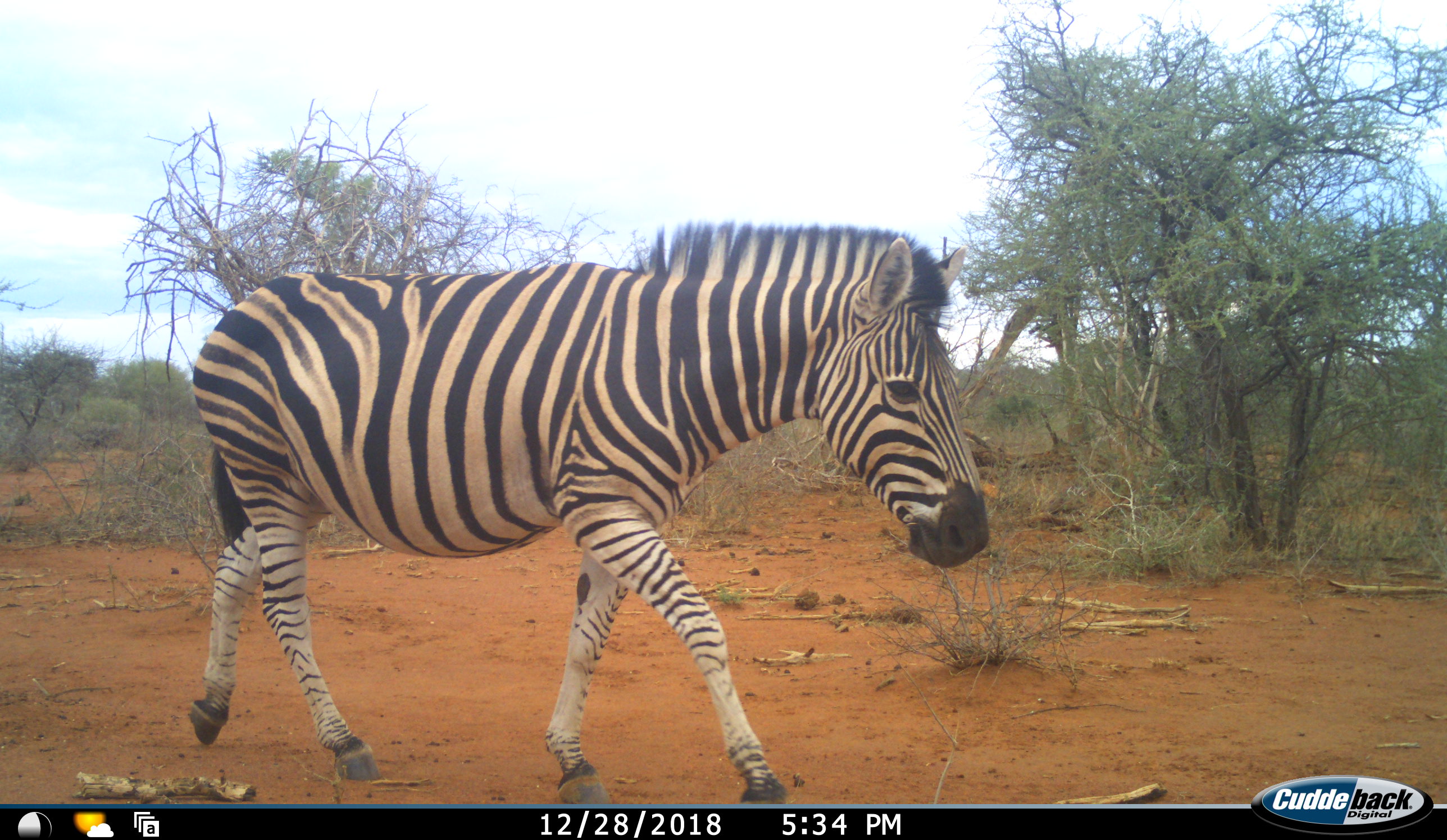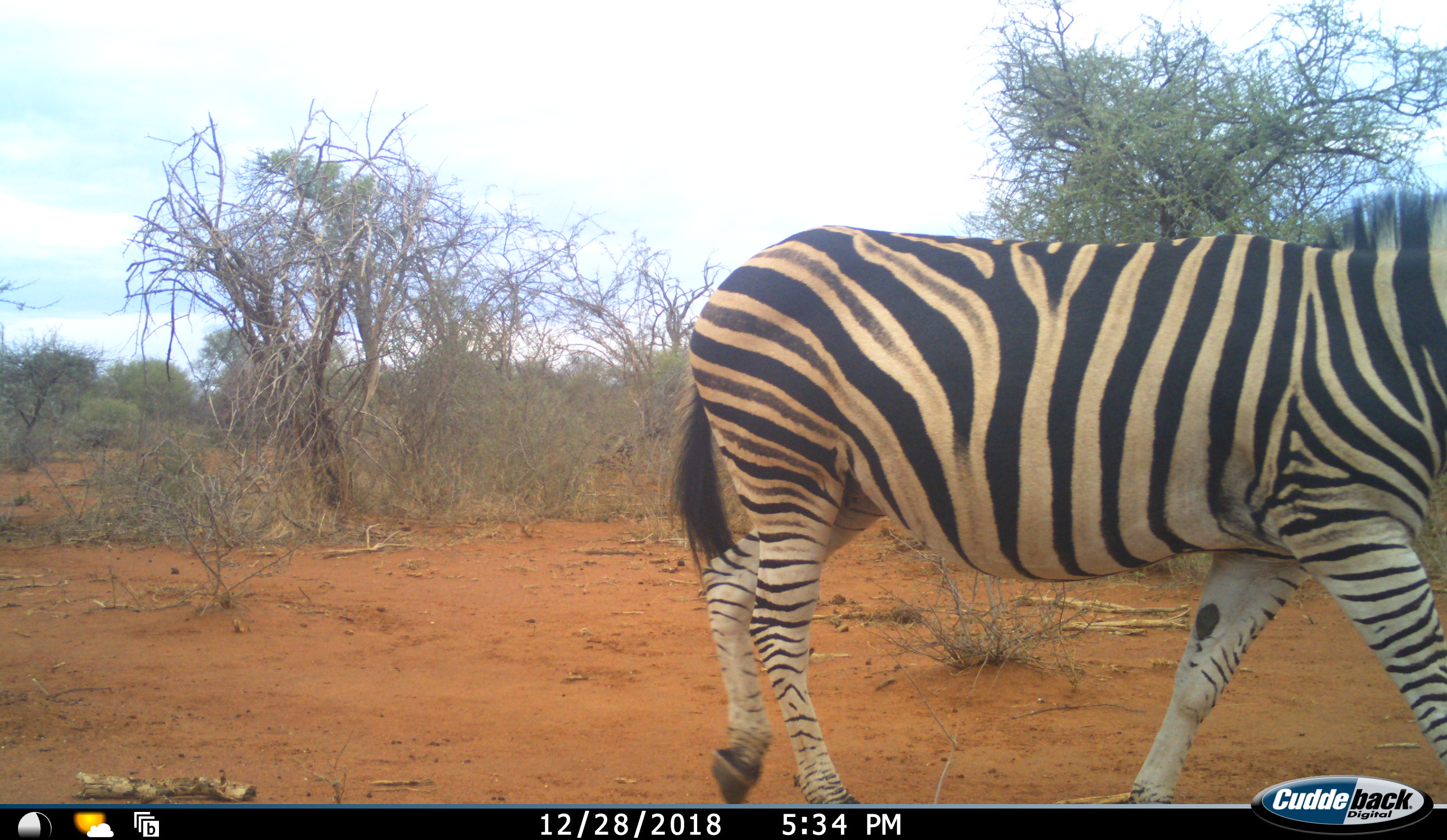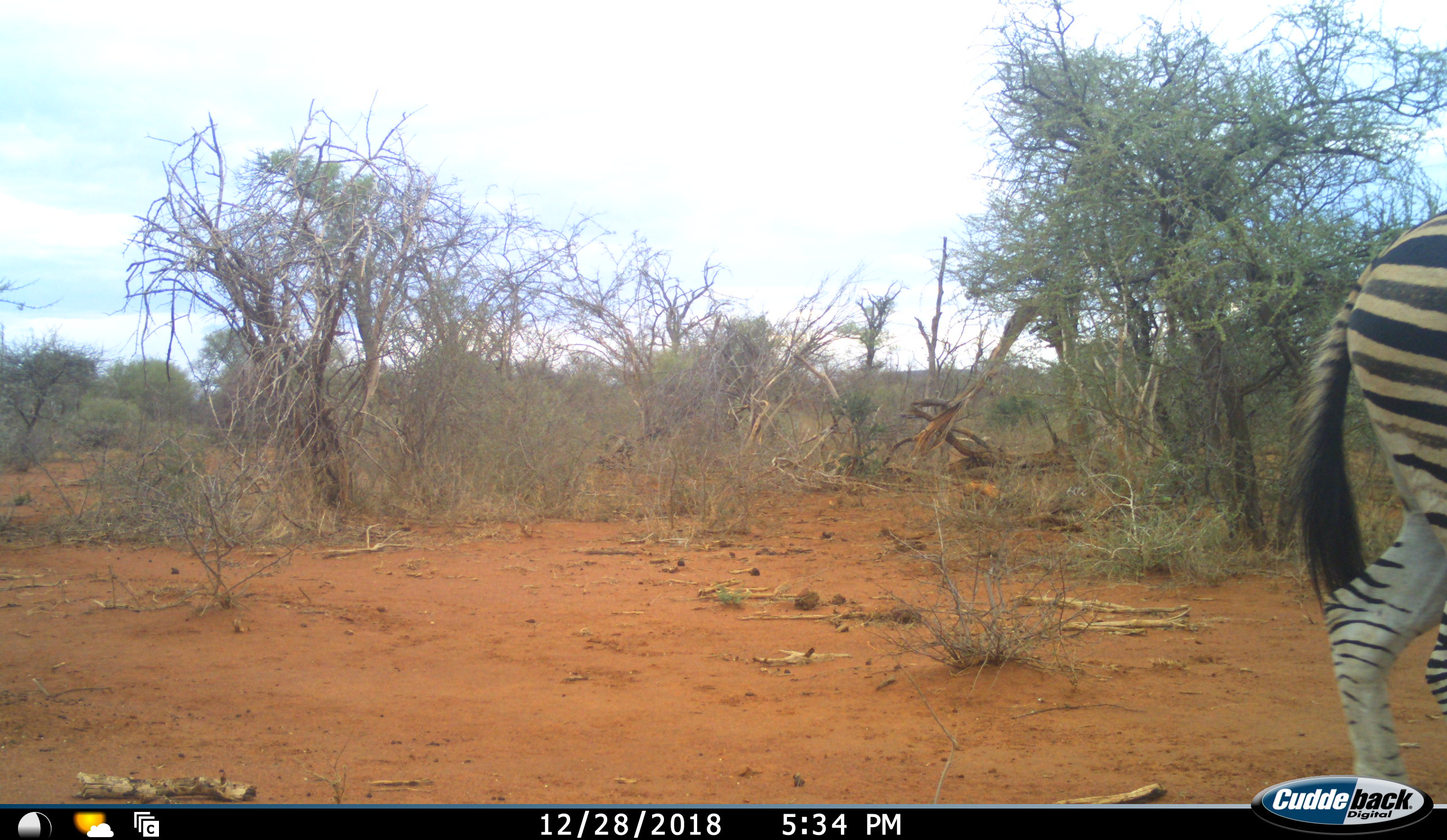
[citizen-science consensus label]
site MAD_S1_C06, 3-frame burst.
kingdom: Animalia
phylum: Chordata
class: Mammalia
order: Perissodactyla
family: Equidae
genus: Equus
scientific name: Equus quagga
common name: plains zebra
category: zebraplains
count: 1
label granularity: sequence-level